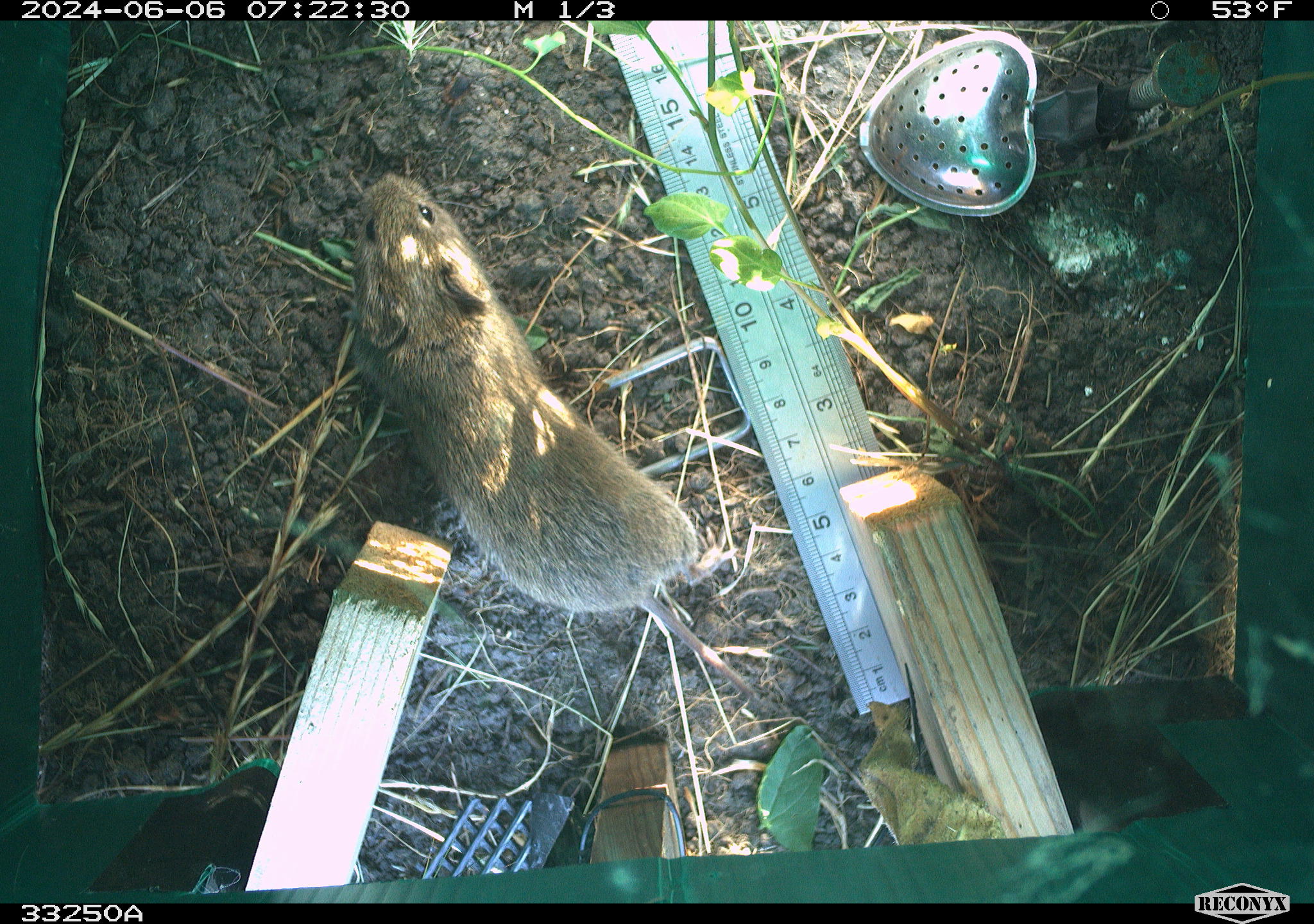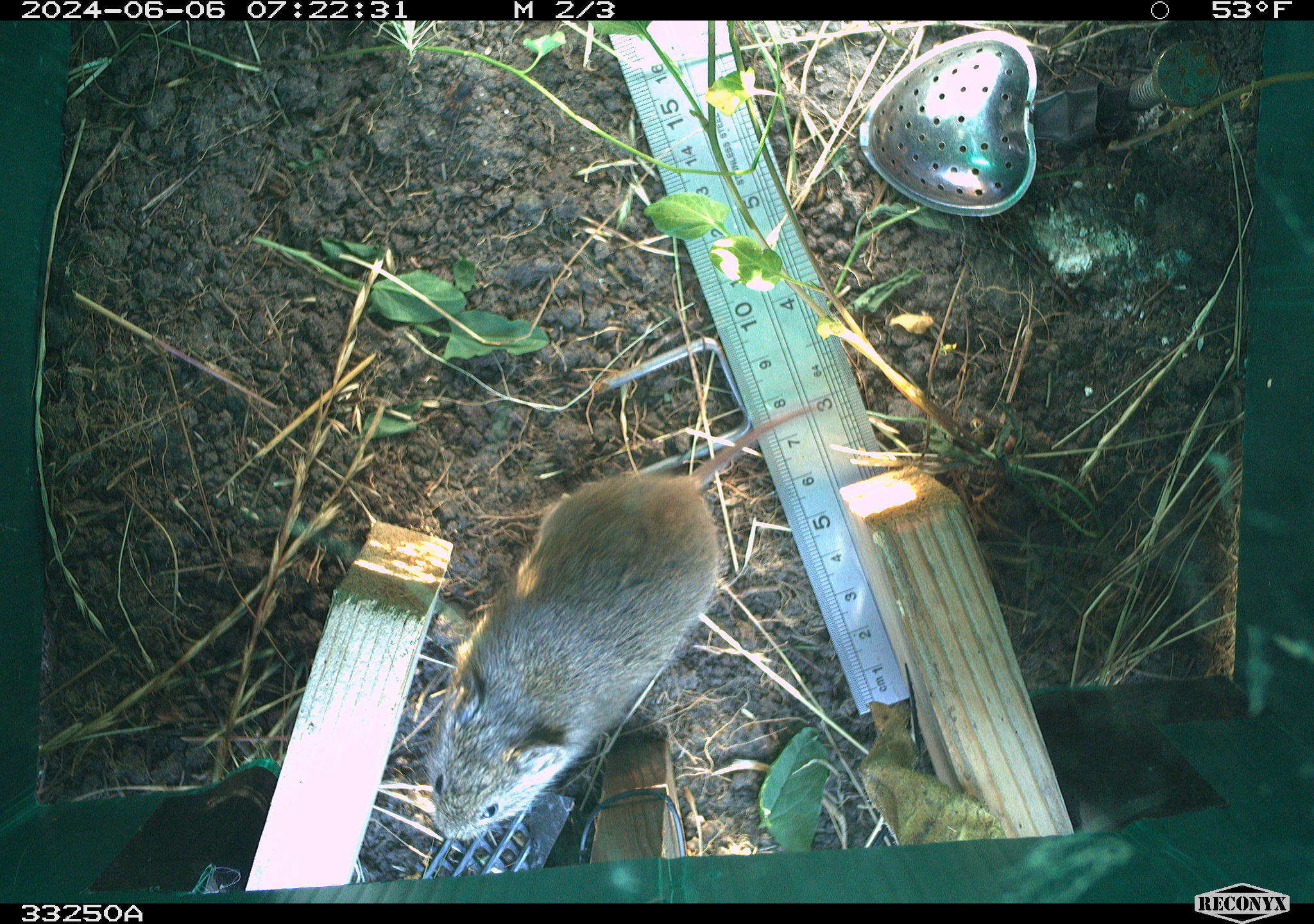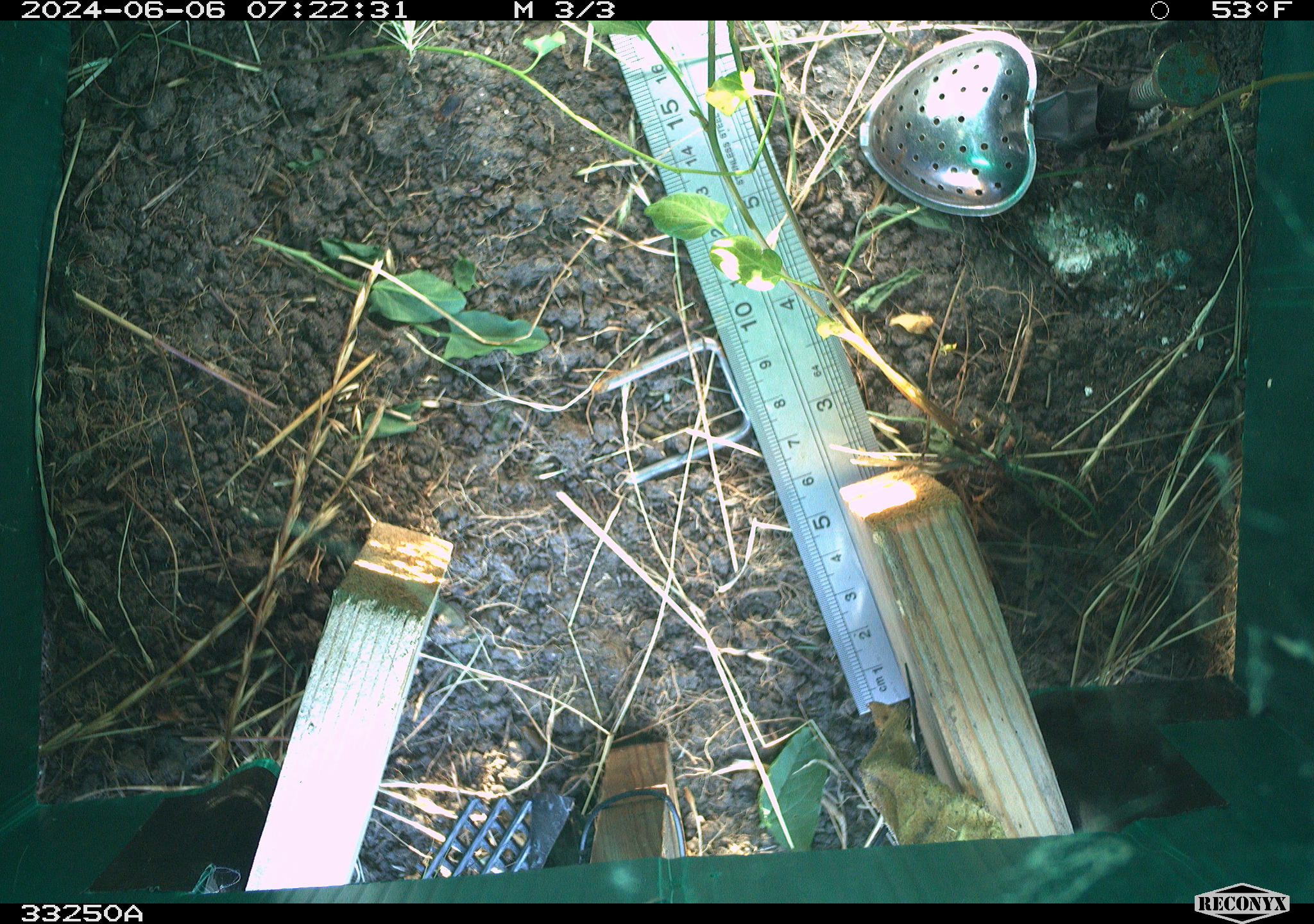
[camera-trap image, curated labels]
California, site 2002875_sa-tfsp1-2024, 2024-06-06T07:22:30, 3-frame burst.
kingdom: Animalia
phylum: Chordata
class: Mammalia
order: Rodentia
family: Cricetidae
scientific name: Arvicolinae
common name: voles, lemmings, and muskrats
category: arvicolinae subfamily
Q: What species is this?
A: Arvicolinae subfamily (voles, lemmings, and muskrats) (Arvicolinae).